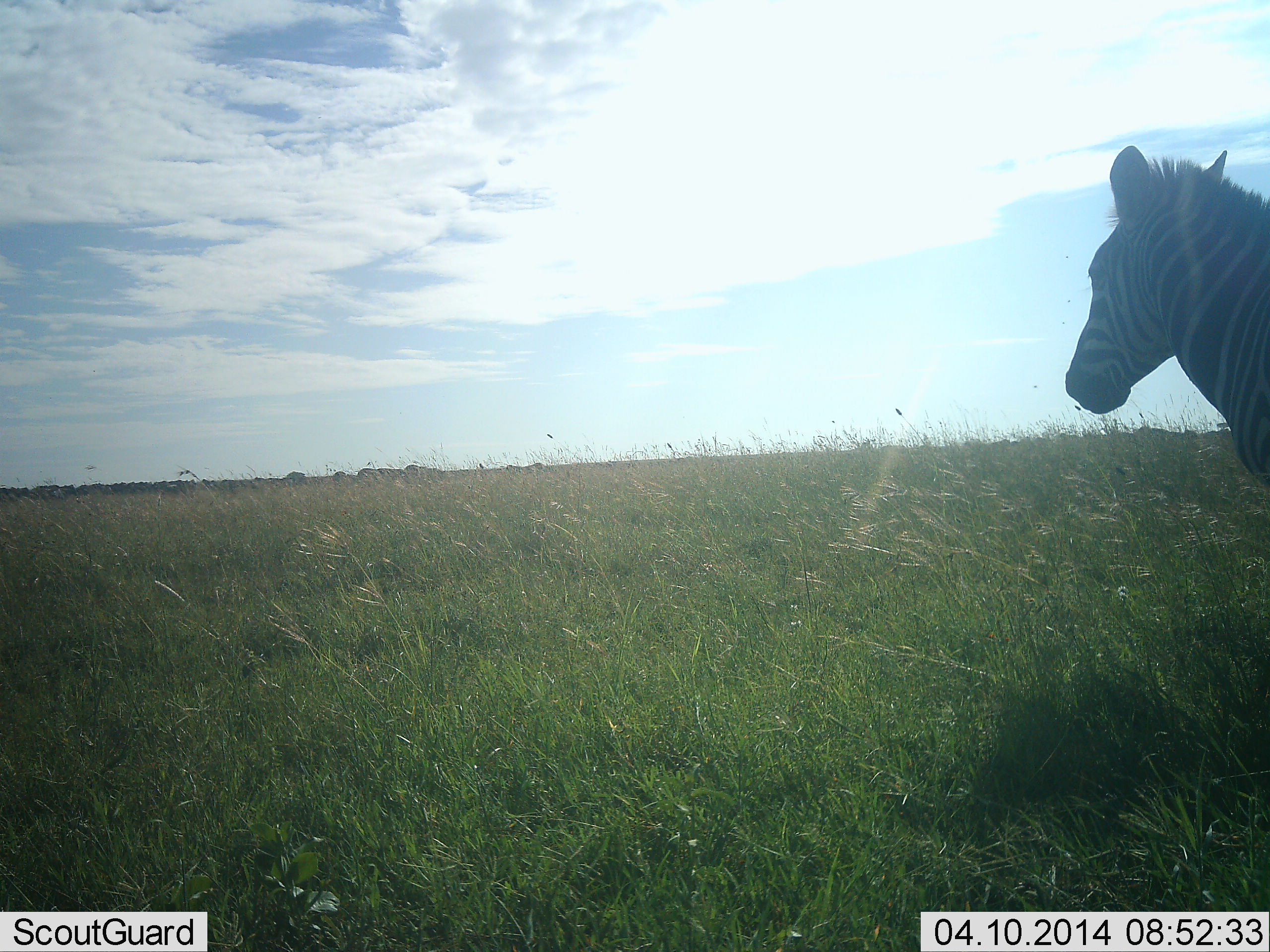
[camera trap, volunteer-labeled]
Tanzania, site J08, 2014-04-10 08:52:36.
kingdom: Animalia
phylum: Chordata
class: Mammalia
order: Perissodactyla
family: Equidae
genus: Equus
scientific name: Equus quagga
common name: plains zebra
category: zebra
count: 1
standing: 80%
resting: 0%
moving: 20%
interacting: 0%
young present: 0%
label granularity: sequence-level